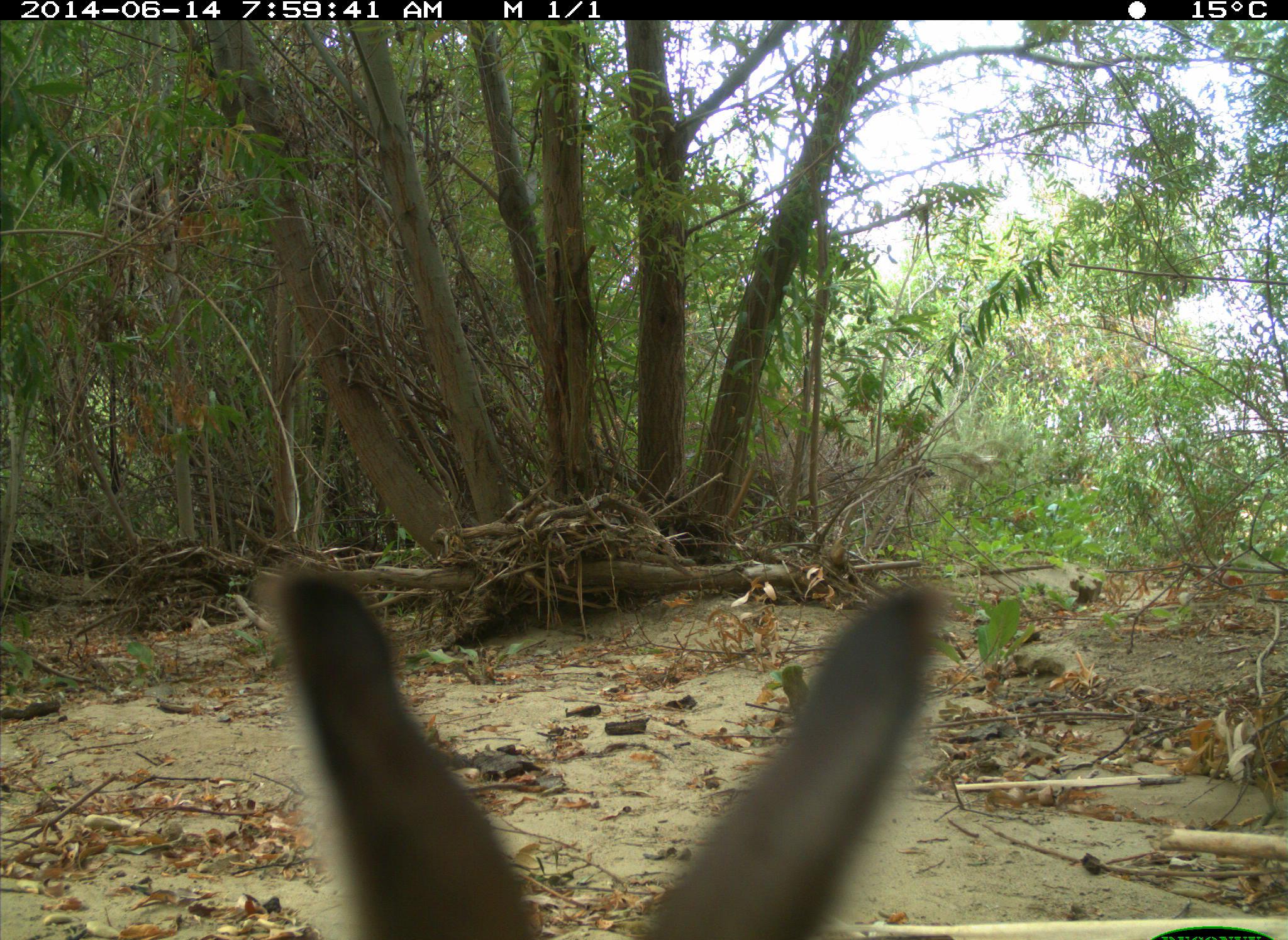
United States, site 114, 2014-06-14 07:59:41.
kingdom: Animalia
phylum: Chordata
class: Mammalia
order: Lagomorpha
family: Leporidae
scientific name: Leporidae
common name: rabbits and hares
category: rabbit